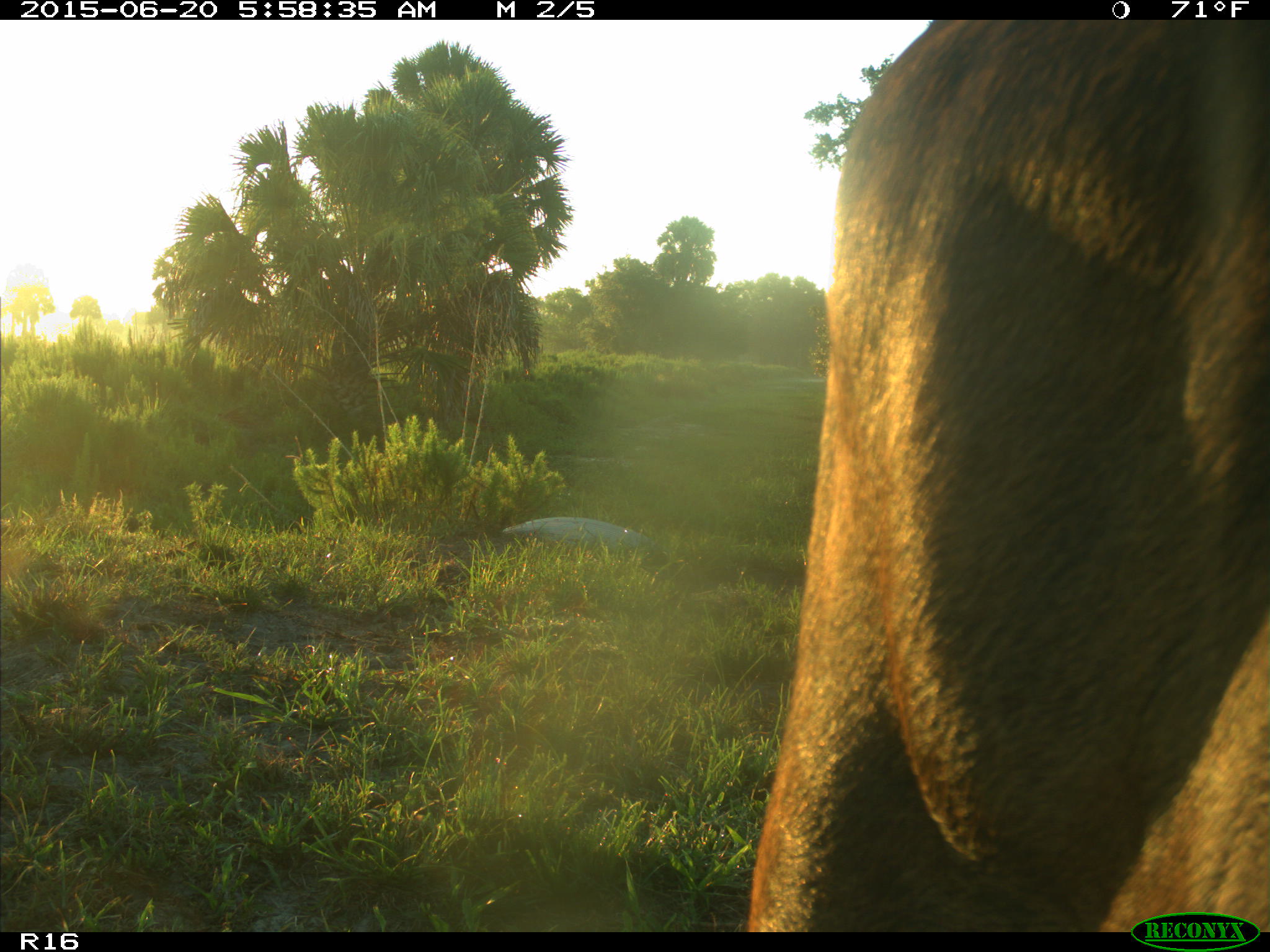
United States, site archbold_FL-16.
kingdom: Animalia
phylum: Chordata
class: Mammalia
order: Artiodactyla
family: Bovidae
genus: Bos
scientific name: Bos taurus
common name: domestic cow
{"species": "Bos taurus (domestic cow)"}